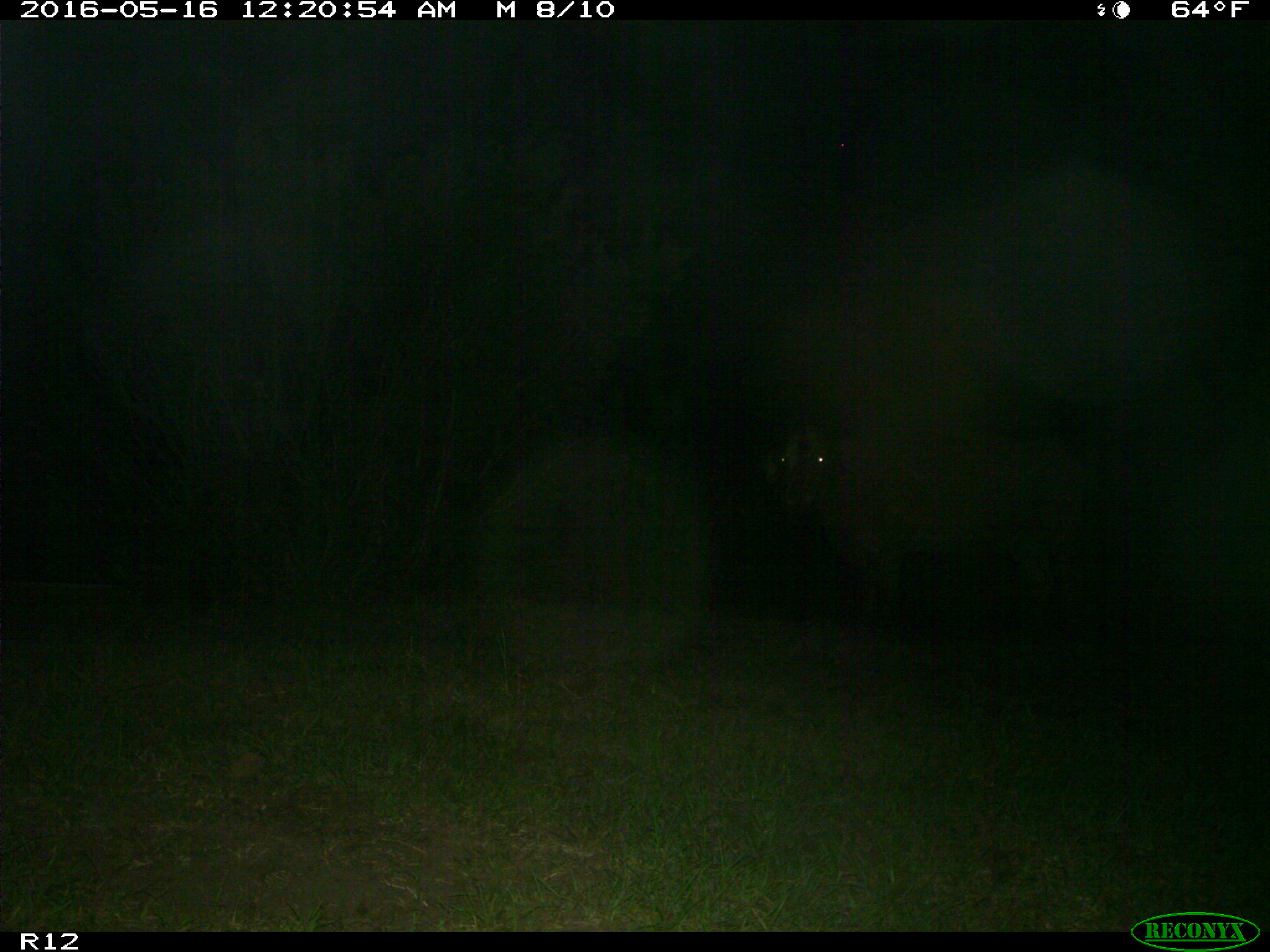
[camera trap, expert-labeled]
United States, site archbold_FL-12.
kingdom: Animalia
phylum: Chordata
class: Mammalia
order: Artiodactyla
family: Bovidae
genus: Bos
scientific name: Bos taurus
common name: domestic cow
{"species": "Bos taurus (domestic cow)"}